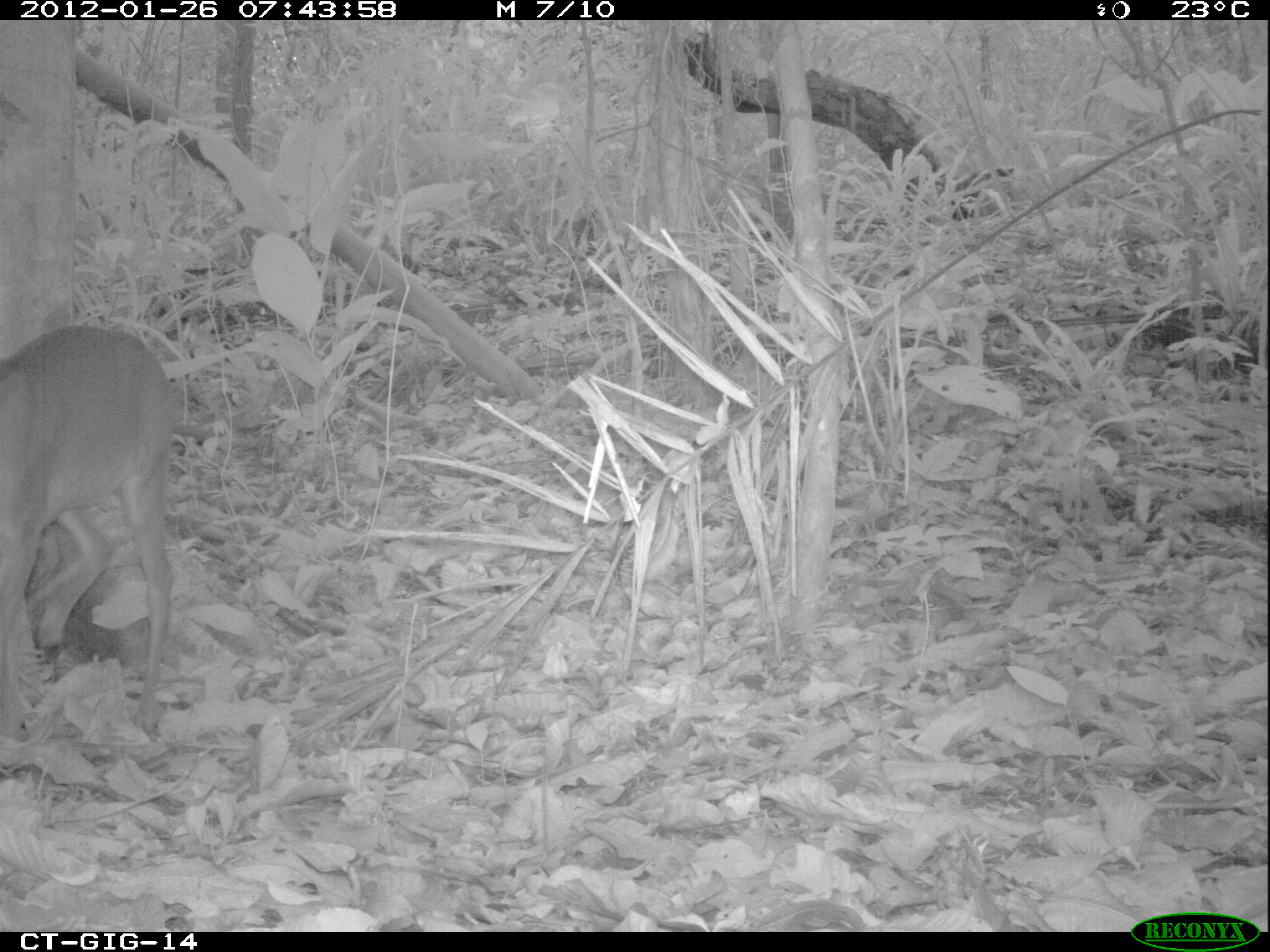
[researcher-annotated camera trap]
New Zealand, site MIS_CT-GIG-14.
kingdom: Animalia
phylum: Chordata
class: Mammalia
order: Artiodactyla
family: Cervidae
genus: Odocoileus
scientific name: Odocoileus virginianus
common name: white-tailed deer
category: white tailed deer